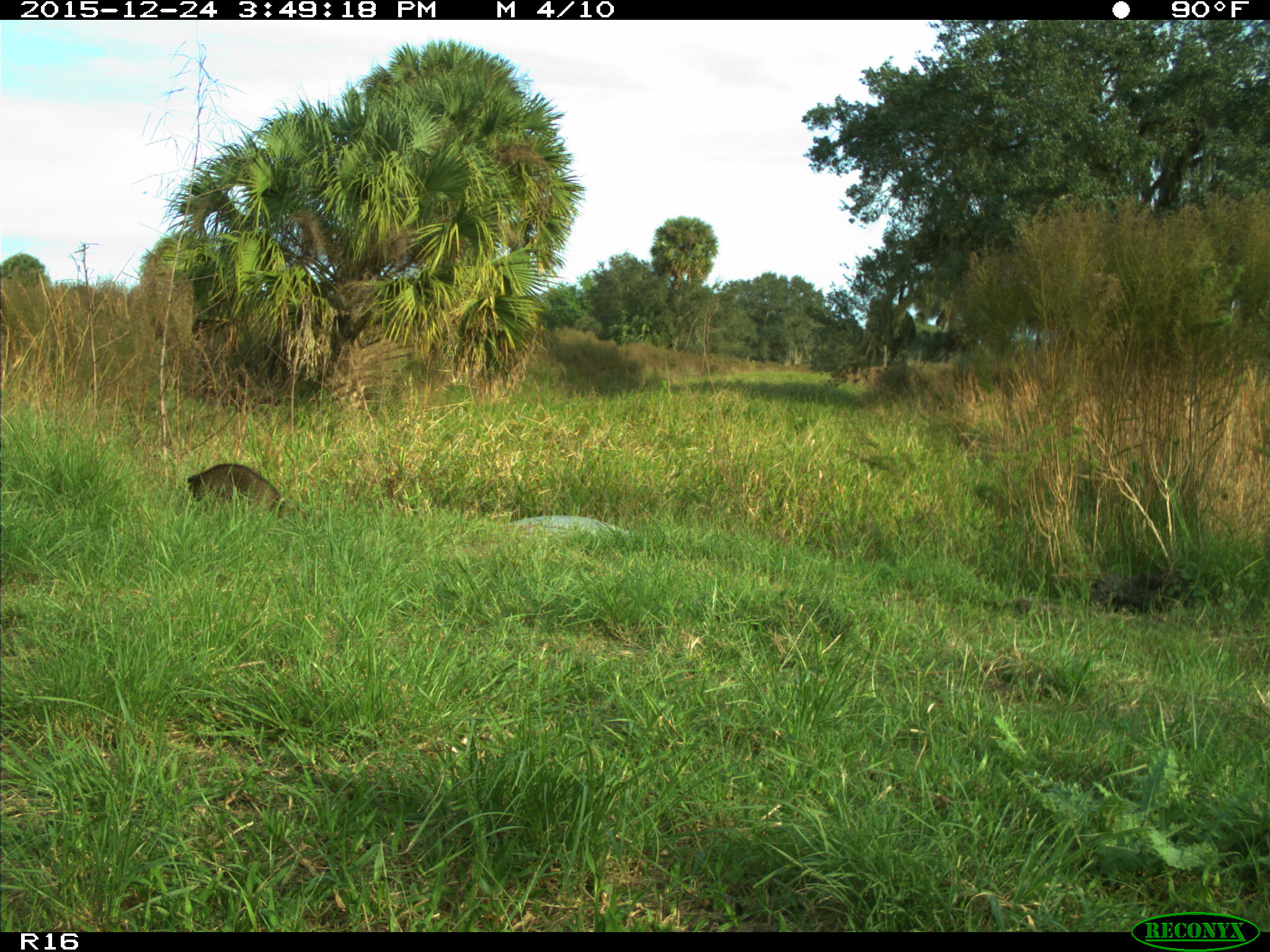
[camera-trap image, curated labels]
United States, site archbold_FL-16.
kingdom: Animalia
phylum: Chordata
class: Mammalia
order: Carnivora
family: Procyonidae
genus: Procyon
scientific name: Procyon lotor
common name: common raccoon